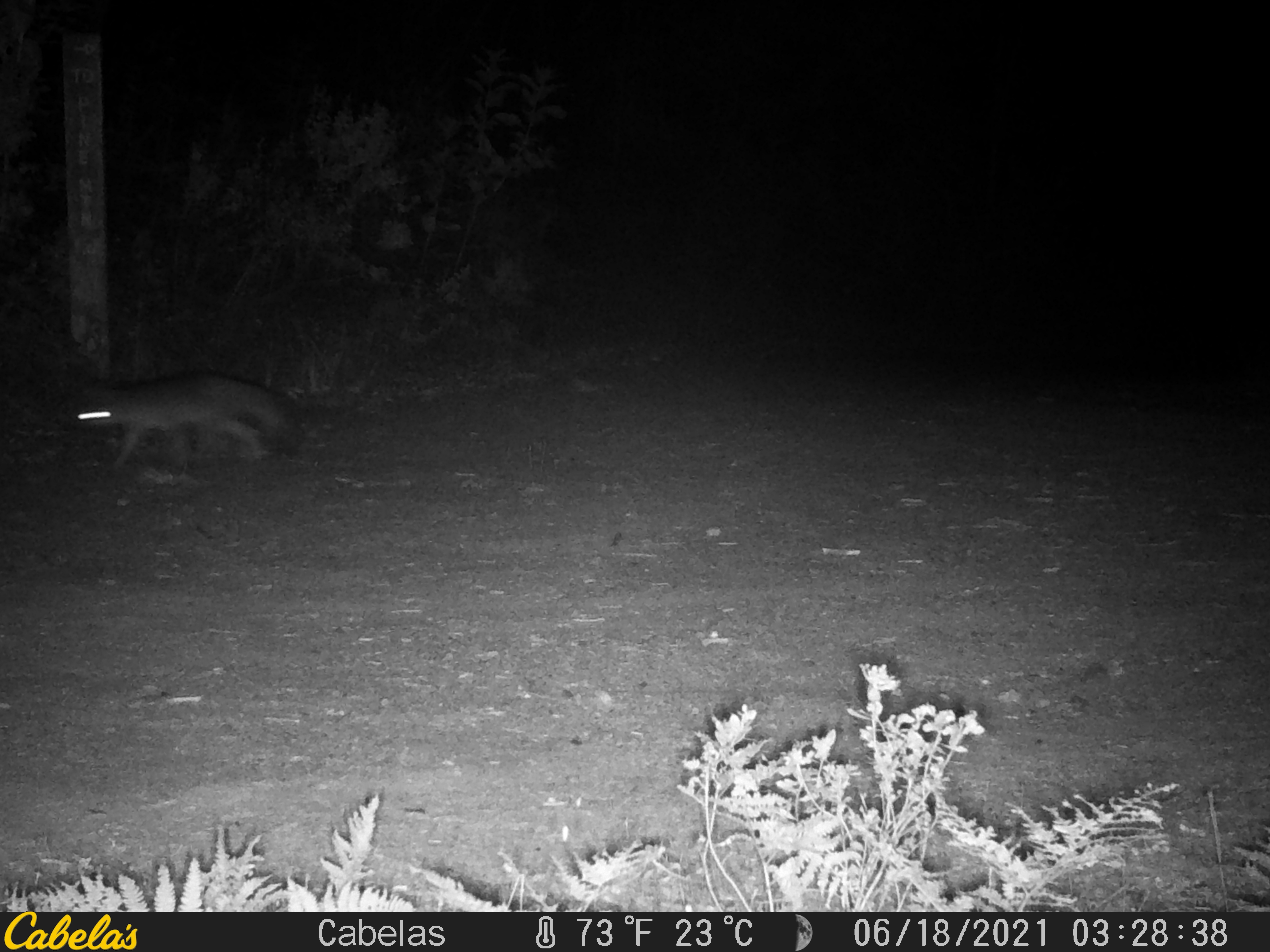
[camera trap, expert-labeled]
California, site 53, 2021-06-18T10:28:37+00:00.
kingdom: Animalia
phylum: Chordata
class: Mammalia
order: Carnivora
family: Canidae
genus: Urocyon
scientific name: Urocyon cinereoargenteus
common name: gray fox